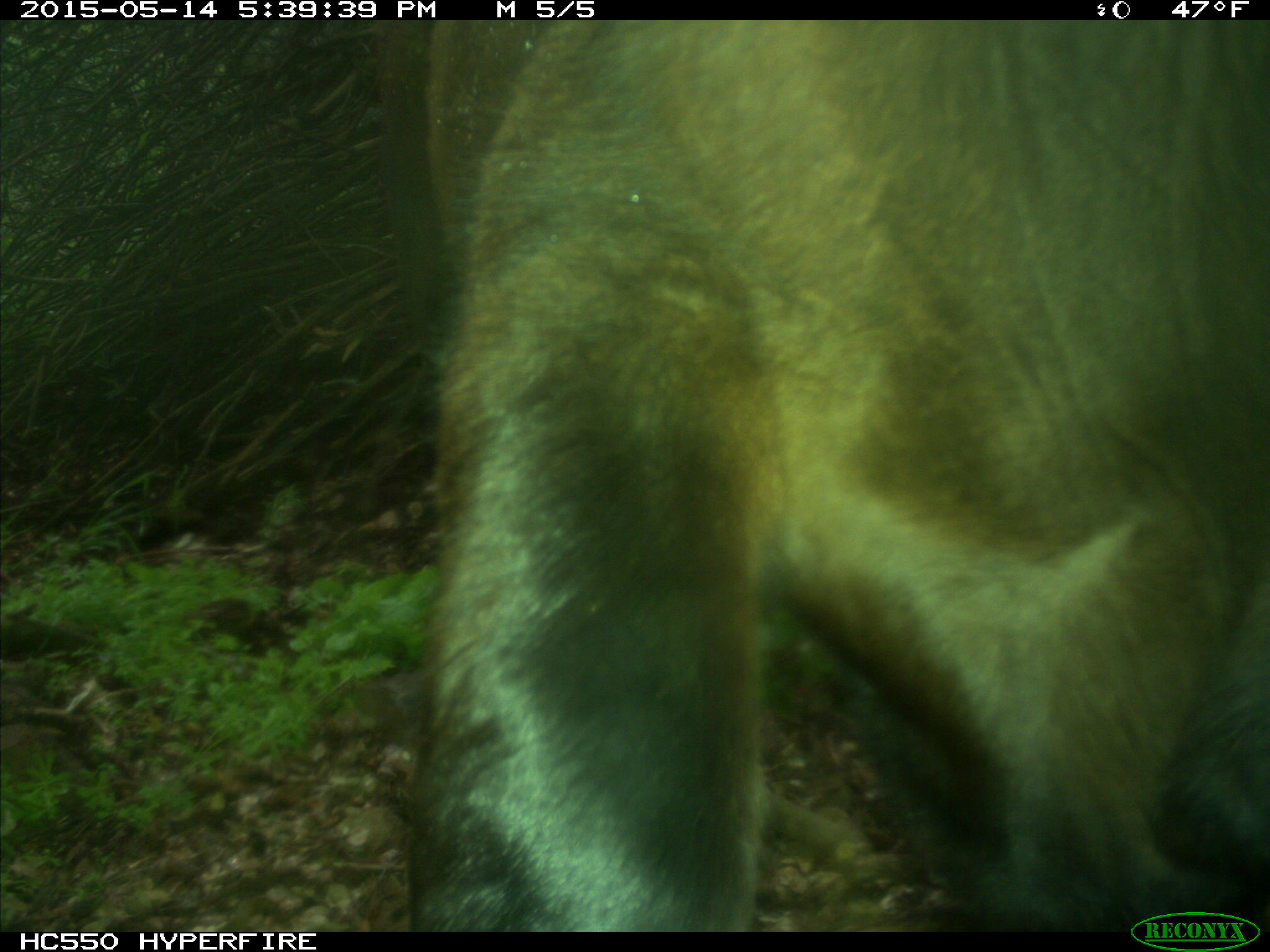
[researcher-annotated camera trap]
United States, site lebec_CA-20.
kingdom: Animalia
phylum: Chordata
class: Mammalia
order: Artiodactyla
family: Bovidae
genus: Bos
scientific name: Bos taurus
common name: domestic cow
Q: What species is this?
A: Bos taurus (domestic cow).